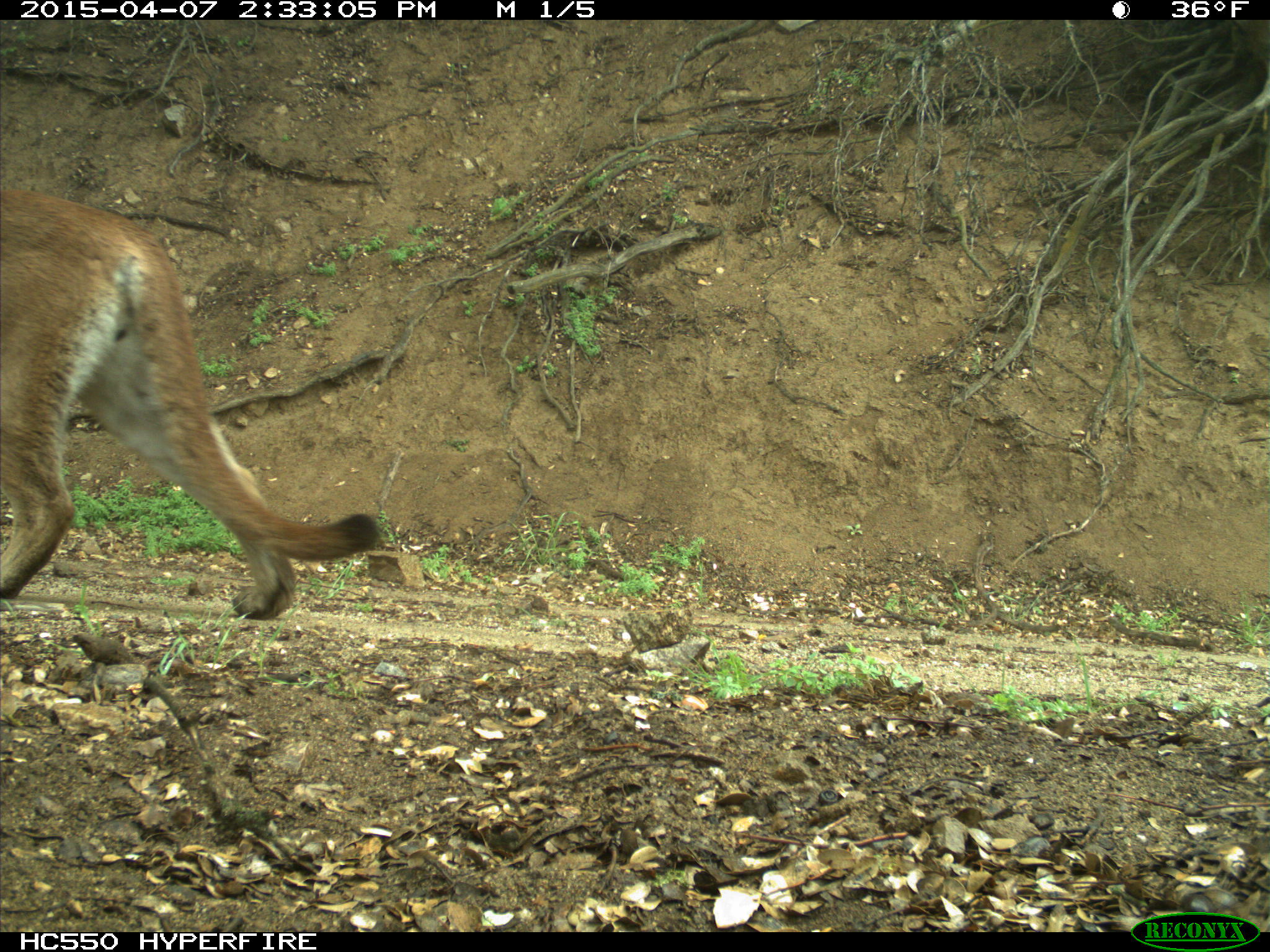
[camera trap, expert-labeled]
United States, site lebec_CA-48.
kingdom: Animalia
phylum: Chordata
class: Mammalia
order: Carnivora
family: Felidae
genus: Puma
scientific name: Puma concolor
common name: mountain lion